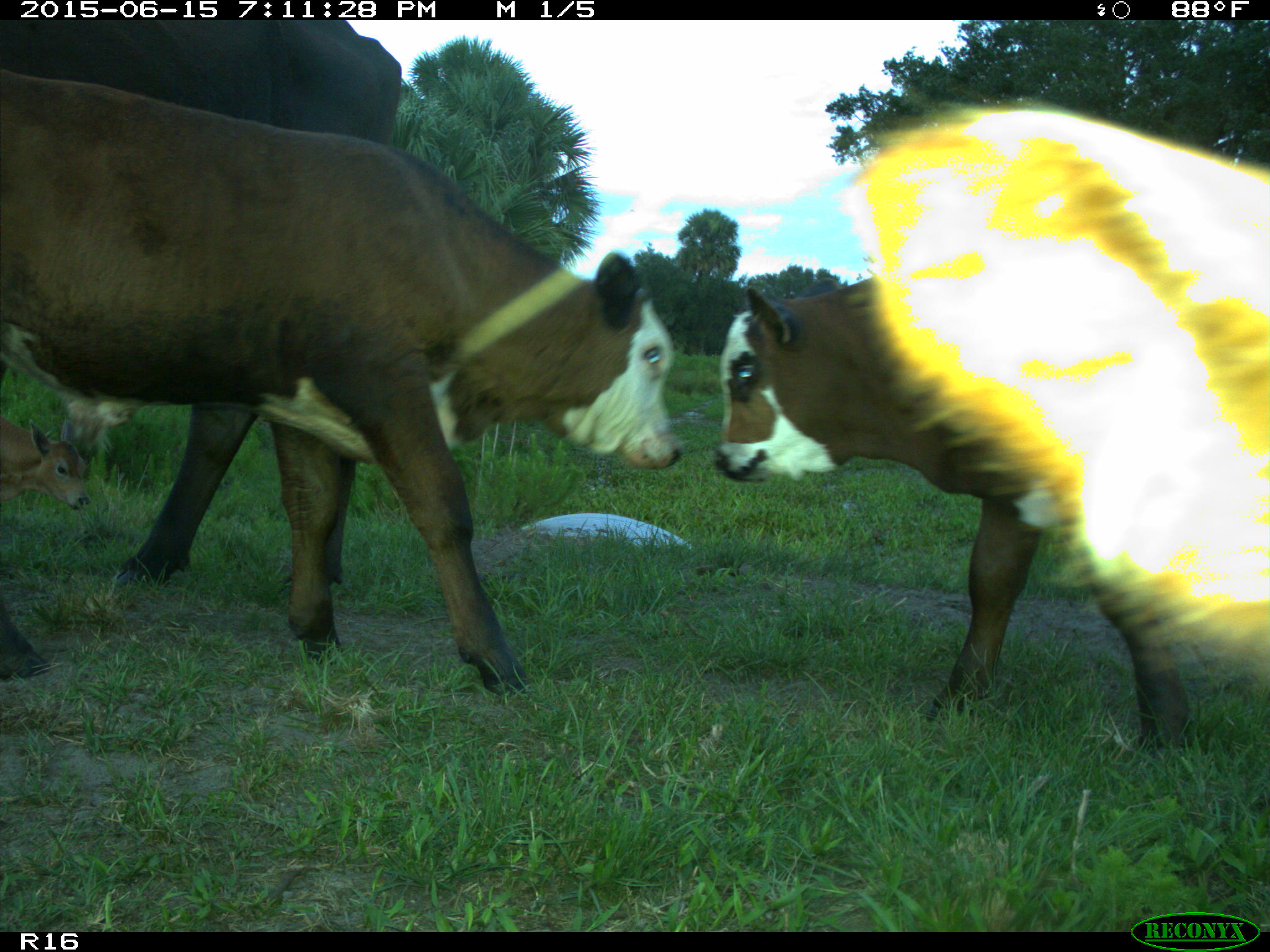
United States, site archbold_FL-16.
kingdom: Animalia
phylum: Chordata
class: Mammalia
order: Artiodactyla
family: Bovidae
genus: Bos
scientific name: Bos taurus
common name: domestic cow